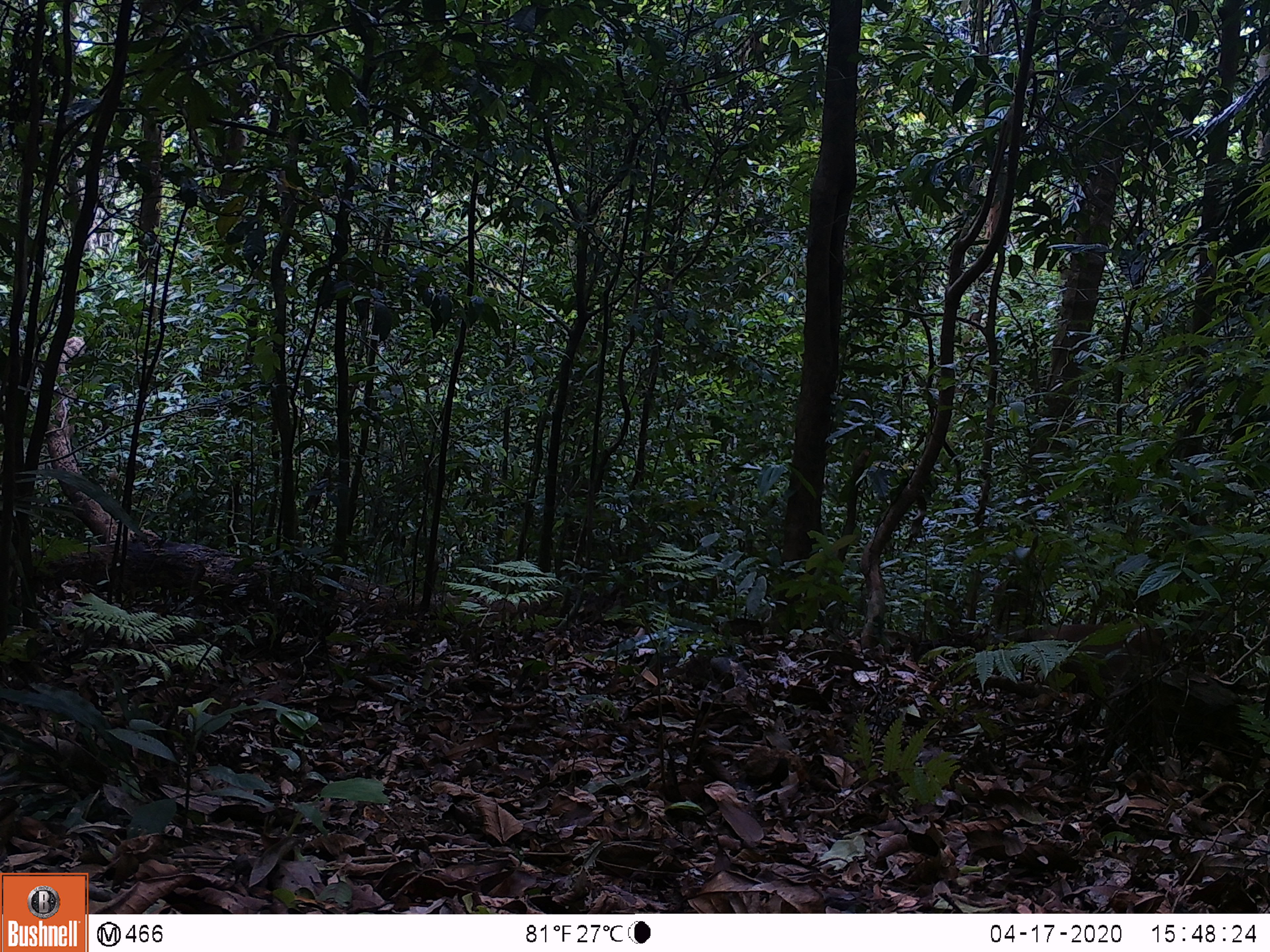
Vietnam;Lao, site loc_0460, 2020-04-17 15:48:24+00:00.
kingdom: Animalia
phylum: Chordata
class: Mammalia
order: Primates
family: Cercopithecidae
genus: Macaca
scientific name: Macaca nemestrina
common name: pig-tailed macaque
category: pig tailed macaque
Pig tailed macaque (pig-tailed macaque) (Macaca nemestrina). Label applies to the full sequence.